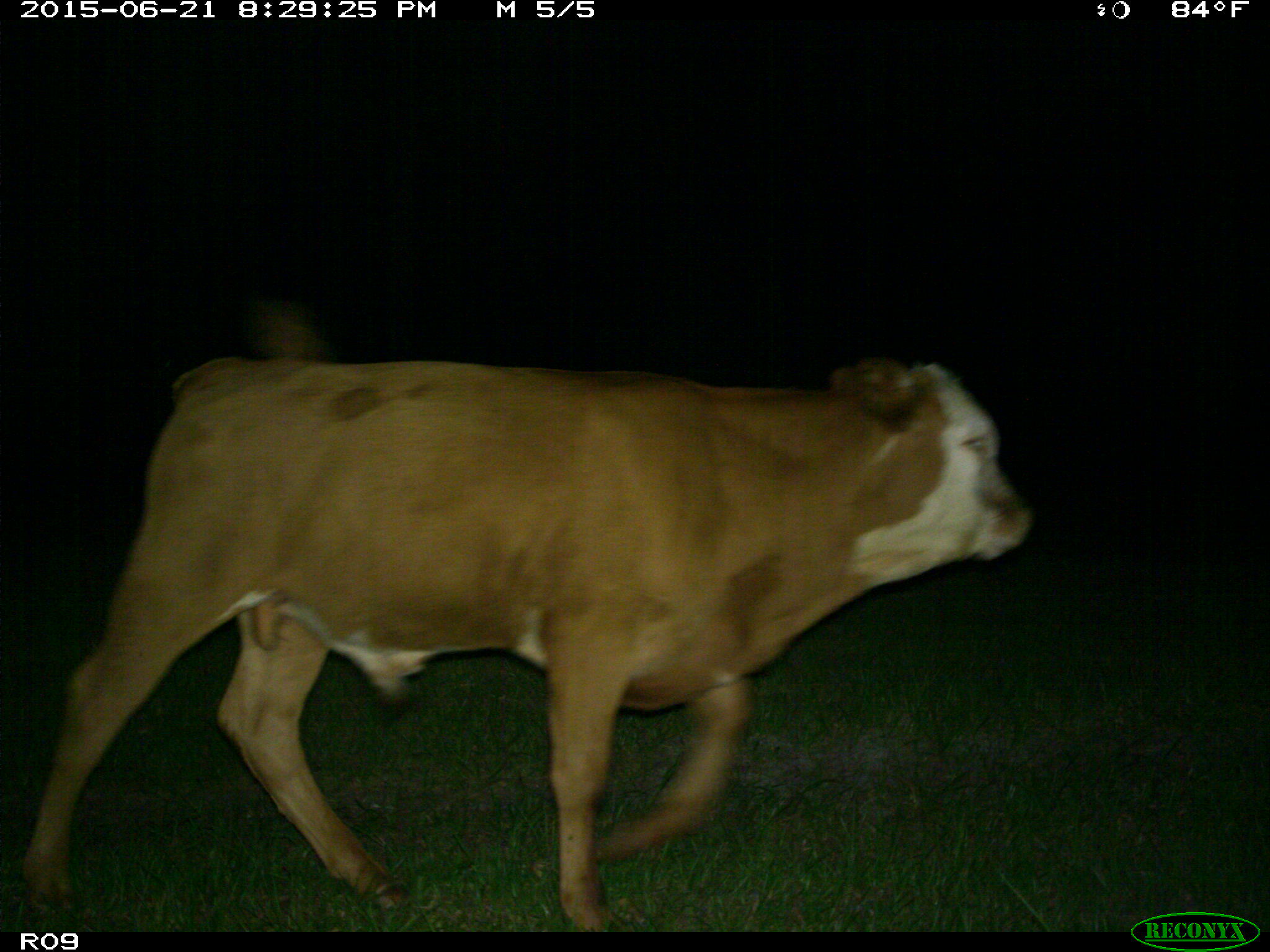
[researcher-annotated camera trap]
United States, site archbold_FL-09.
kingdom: Animalia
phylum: Chordata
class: Mammalia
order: Artiodactyla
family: Bovidae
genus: Bos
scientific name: Bos taurus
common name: domestic cow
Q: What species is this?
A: Bos taurus (domestic cow).